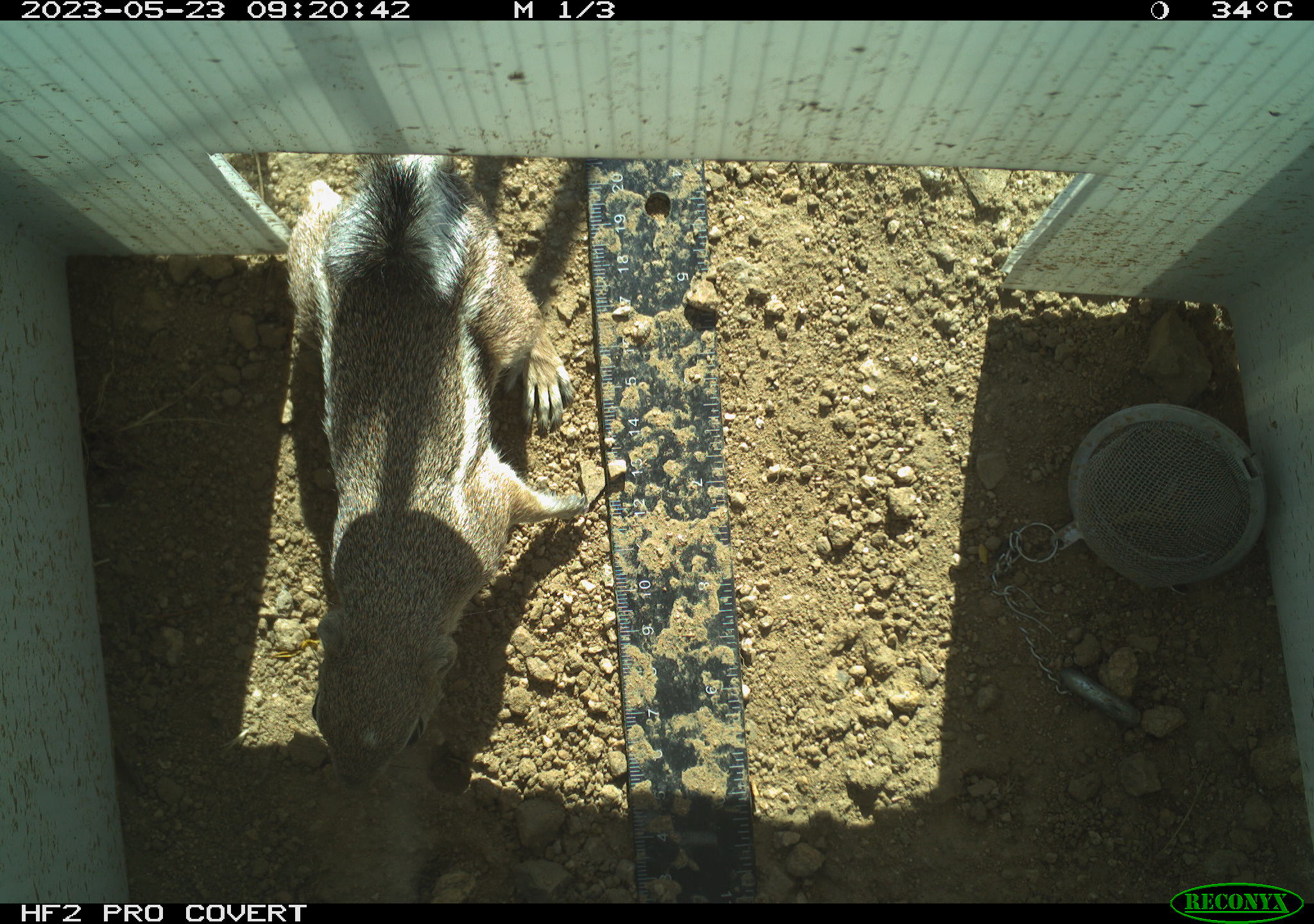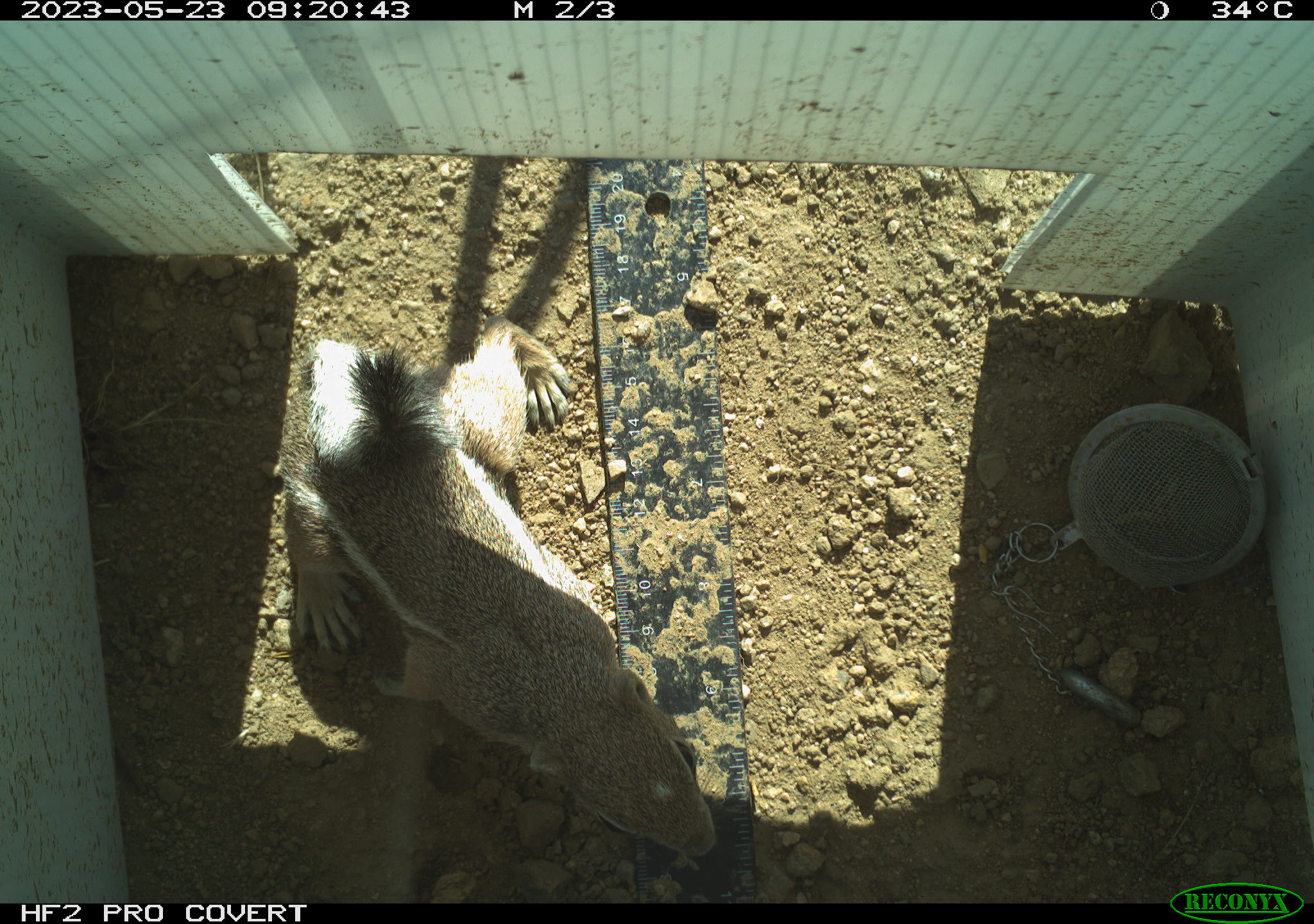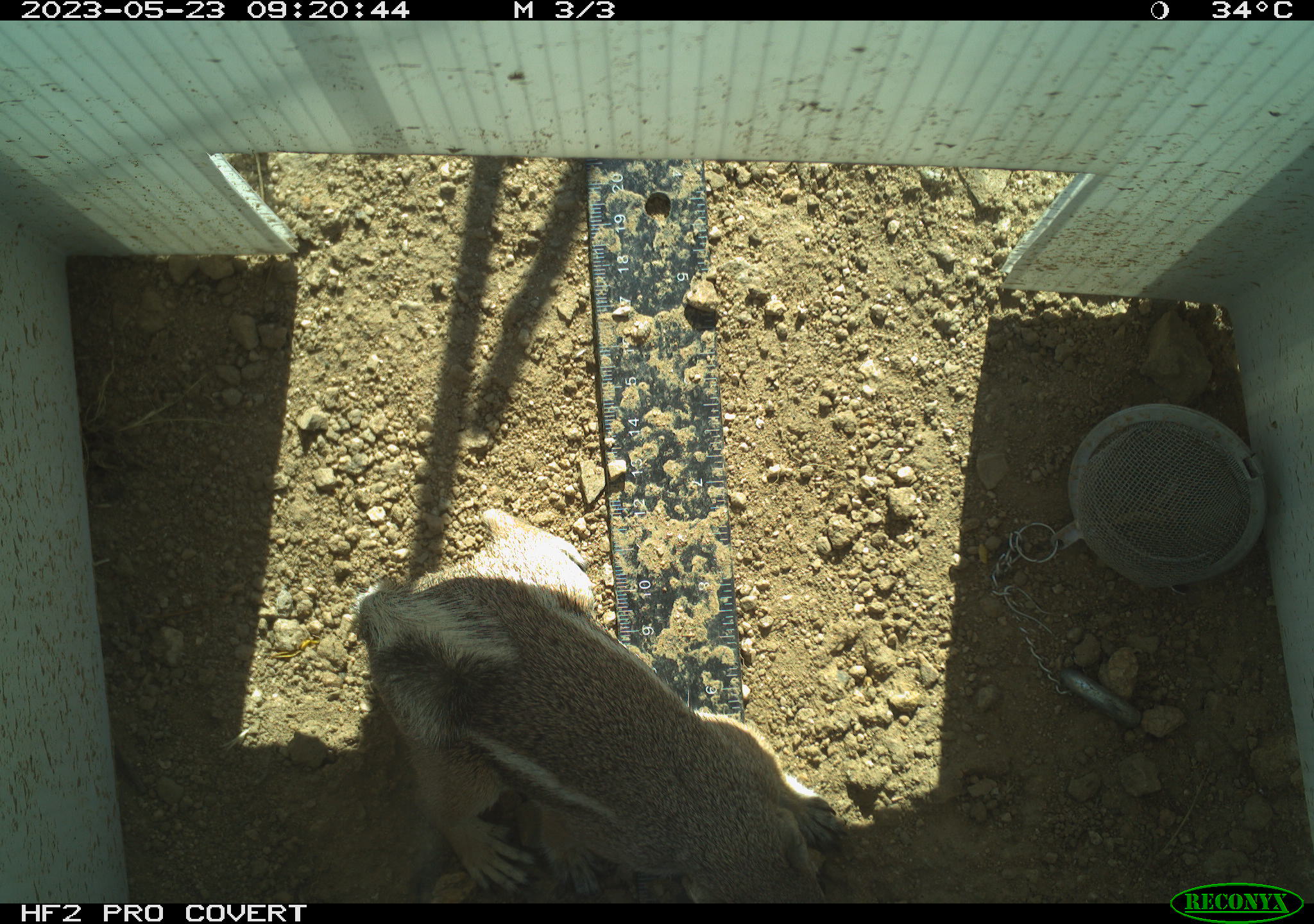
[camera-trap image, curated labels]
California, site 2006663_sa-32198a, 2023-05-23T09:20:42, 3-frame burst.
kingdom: Animalia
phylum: Chordata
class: Mammalia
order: Rodentia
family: Sciuridae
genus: Ammospermophilus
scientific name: Ammospermophilus leucurus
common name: white-tailed antelope squirrel